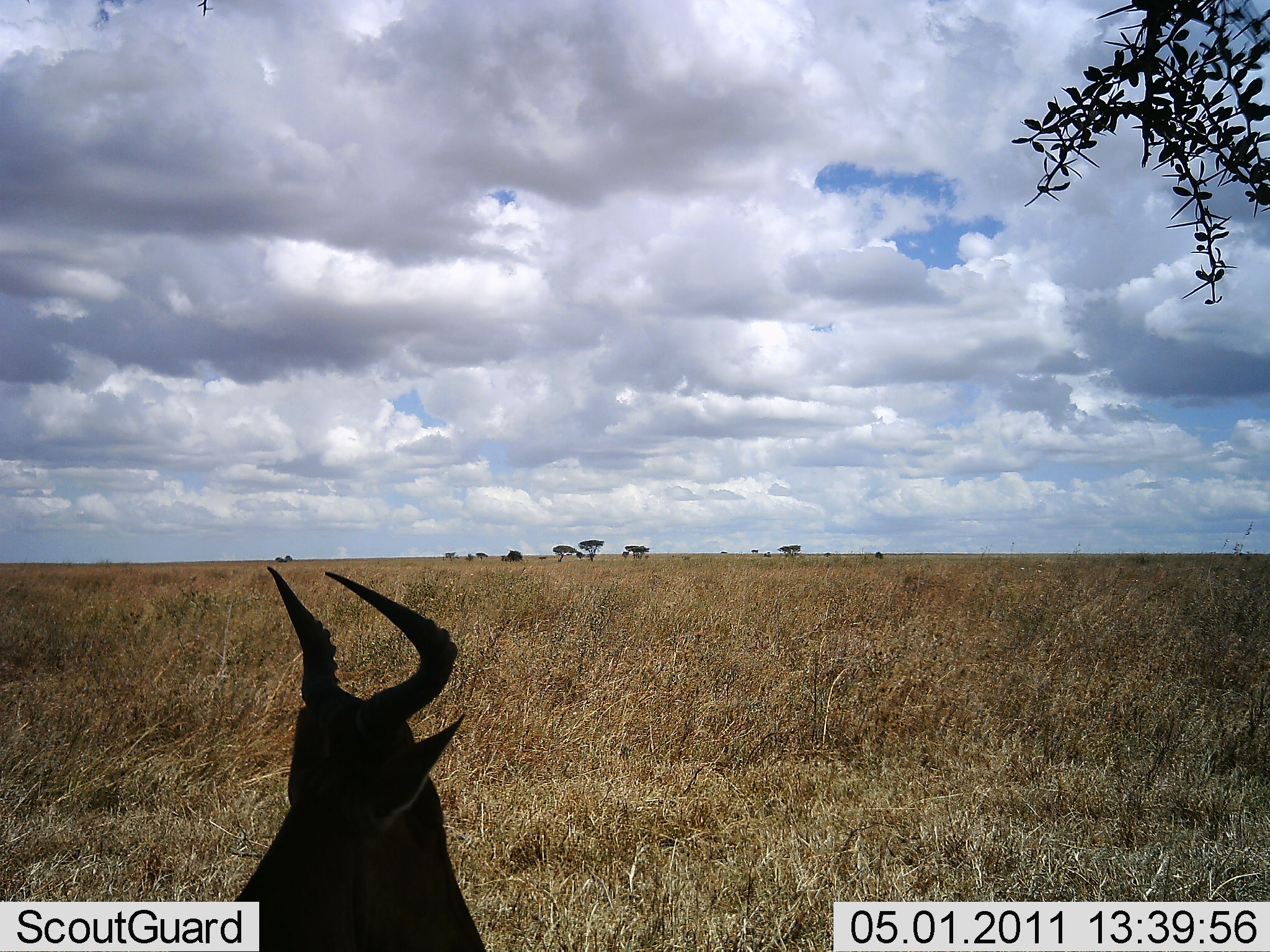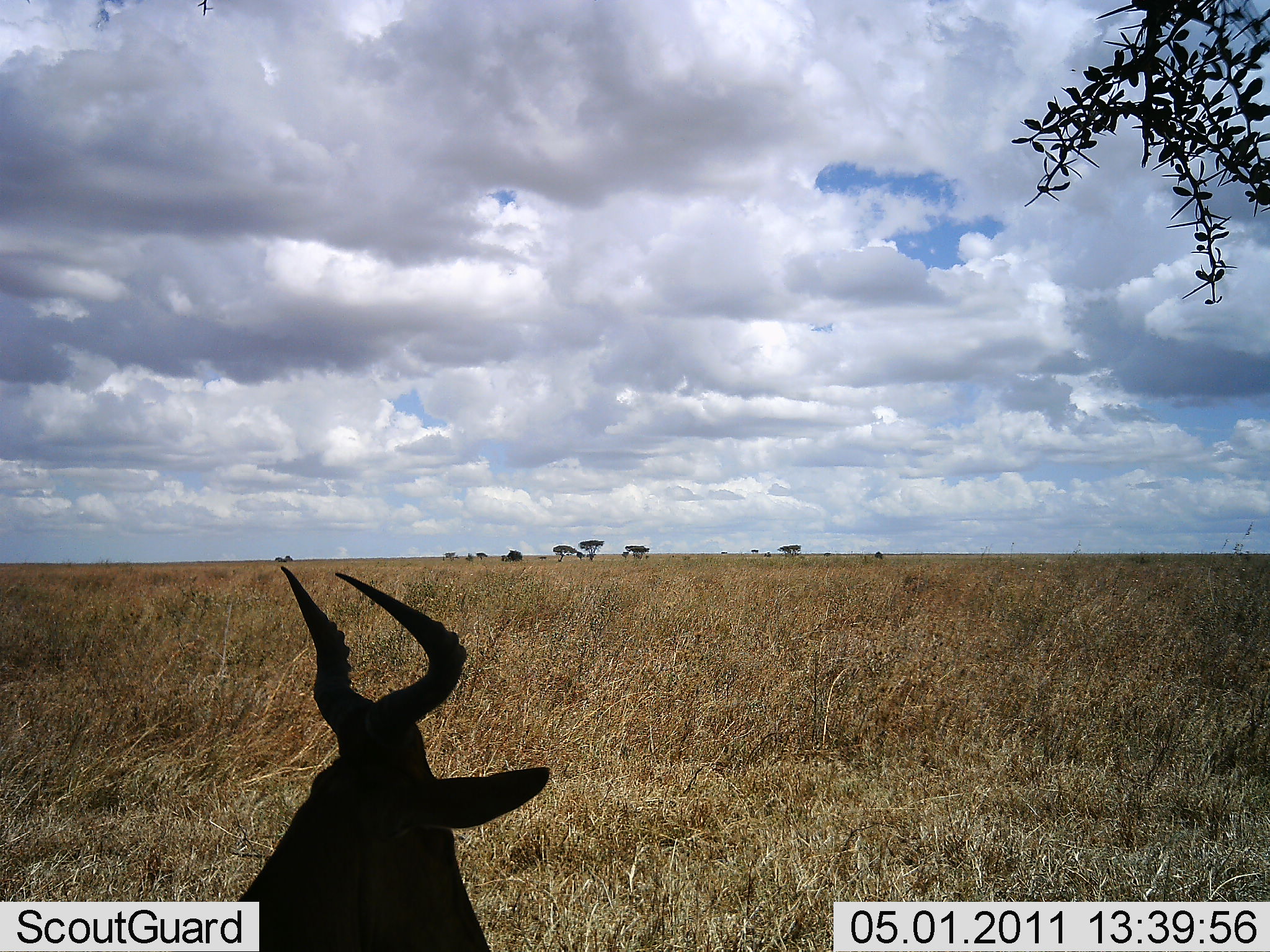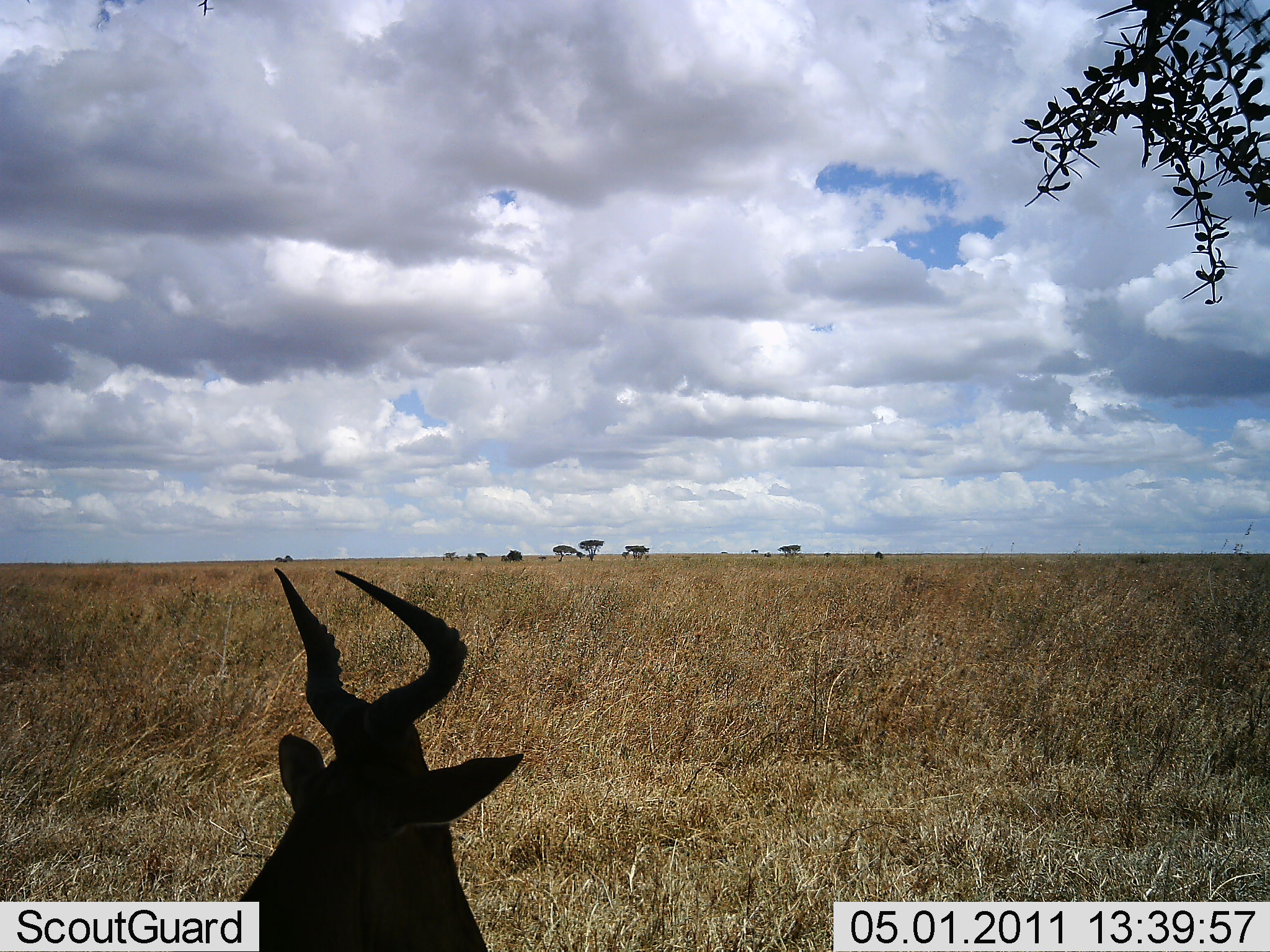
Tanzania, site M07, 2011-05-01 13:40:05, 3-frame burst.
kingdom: Animalia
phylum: Chordata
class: Mammalia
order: Artiodactyla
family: Bovidae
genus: Alcelaphus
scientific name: Alcelaphus buselaphus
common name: hartebeest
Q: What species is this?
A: Hartebeest (Alcelaphus buselaphus).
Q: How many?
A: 1.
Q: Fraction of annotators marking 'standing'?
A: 45%.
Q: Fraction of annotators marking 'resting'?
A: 55%.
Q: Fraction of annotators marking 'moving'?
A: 0%.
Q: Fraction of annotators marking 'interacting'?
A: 0%.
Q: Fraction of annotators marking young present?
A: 0%.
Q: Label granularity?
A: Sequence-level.